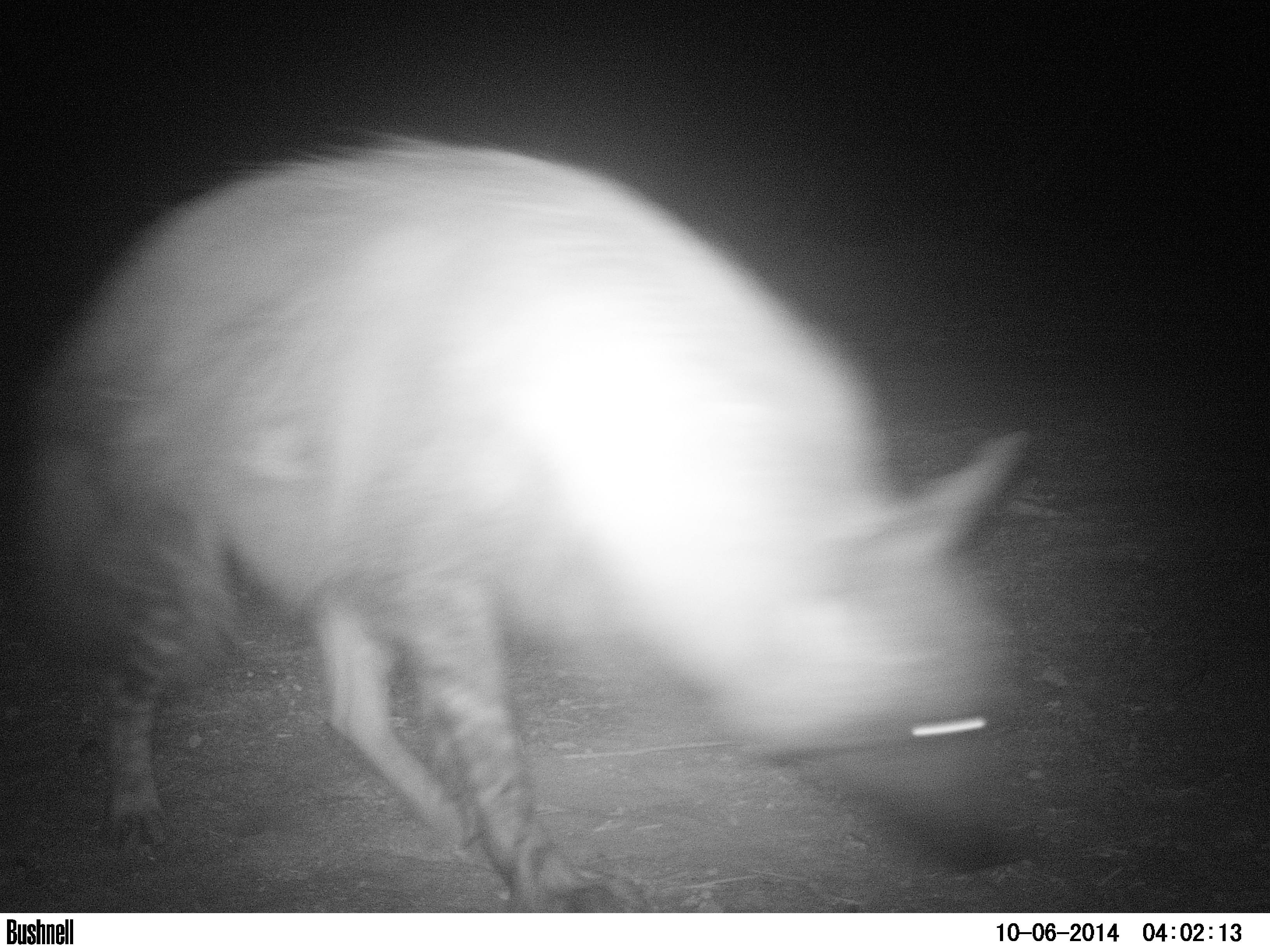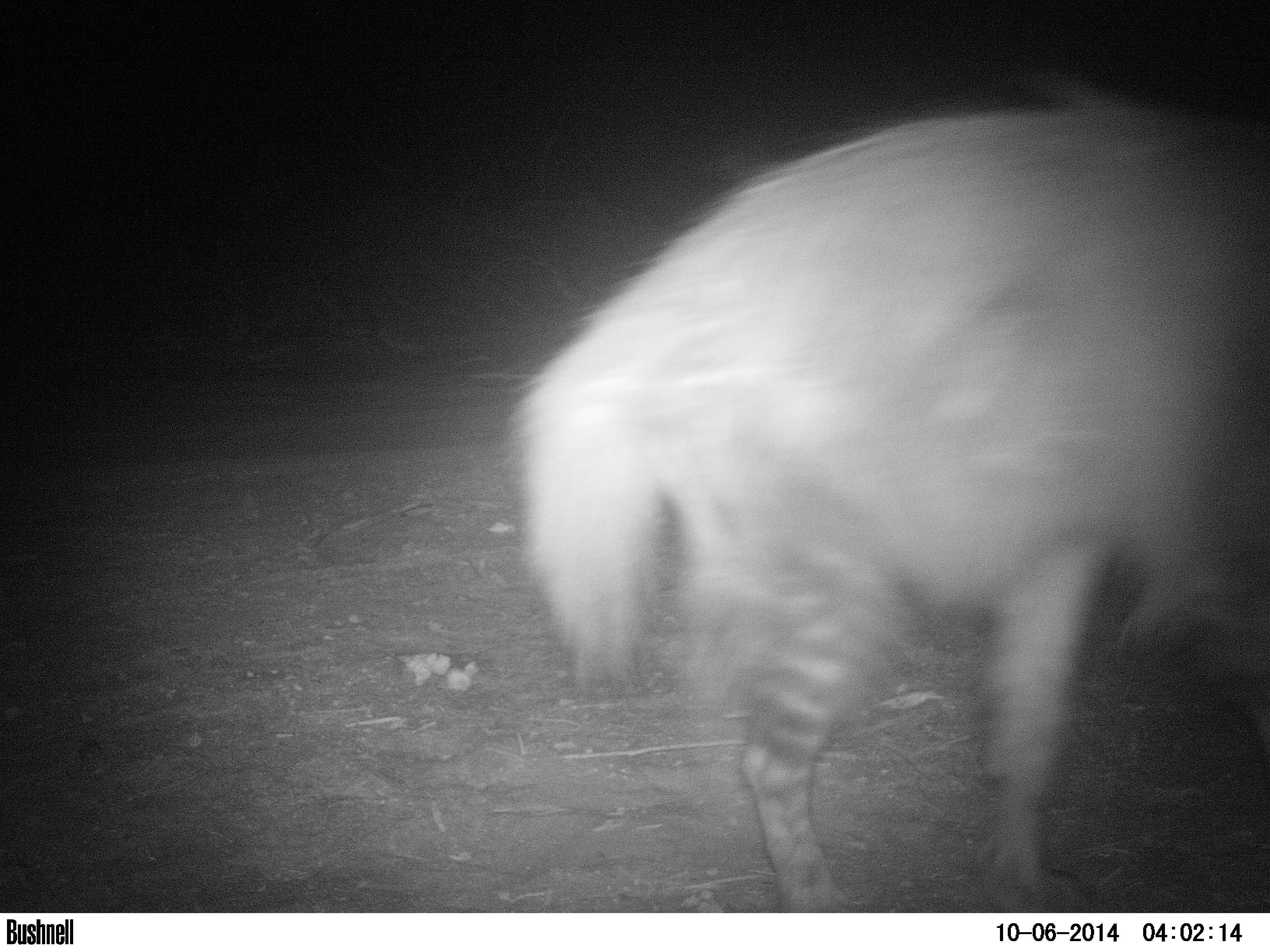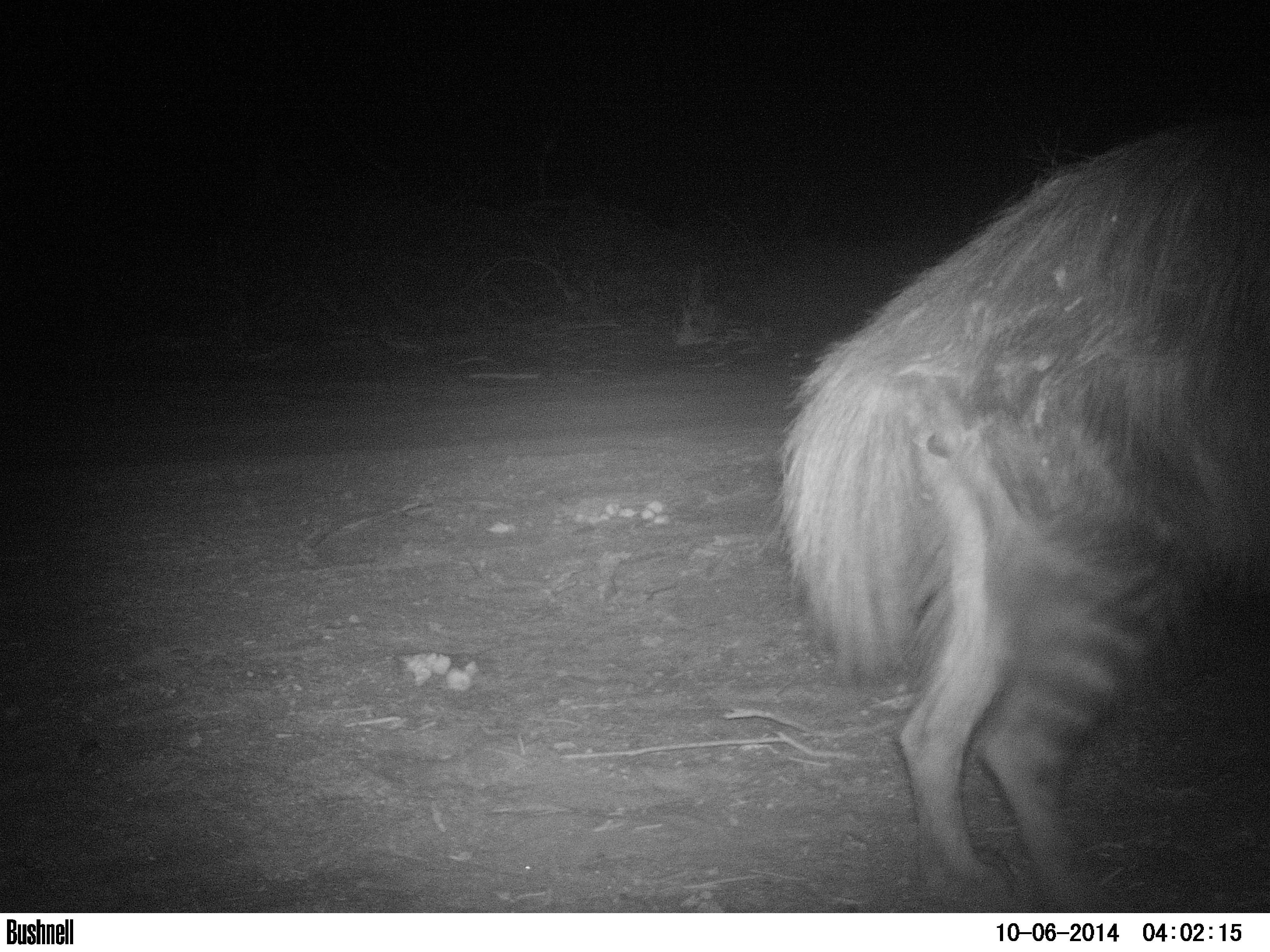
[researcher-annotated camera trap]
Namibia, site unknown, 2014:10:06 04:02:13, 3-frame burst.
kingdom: Animalia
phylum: Chordata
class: Mammalia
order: Carnivora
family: Hyaenidae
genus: Parahyaena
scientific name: Parahyaena brunnea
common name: brown hyena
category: hyaena brunnea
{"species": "hyaena brunnea (brown hyena) (Parahyaena brunnea)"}